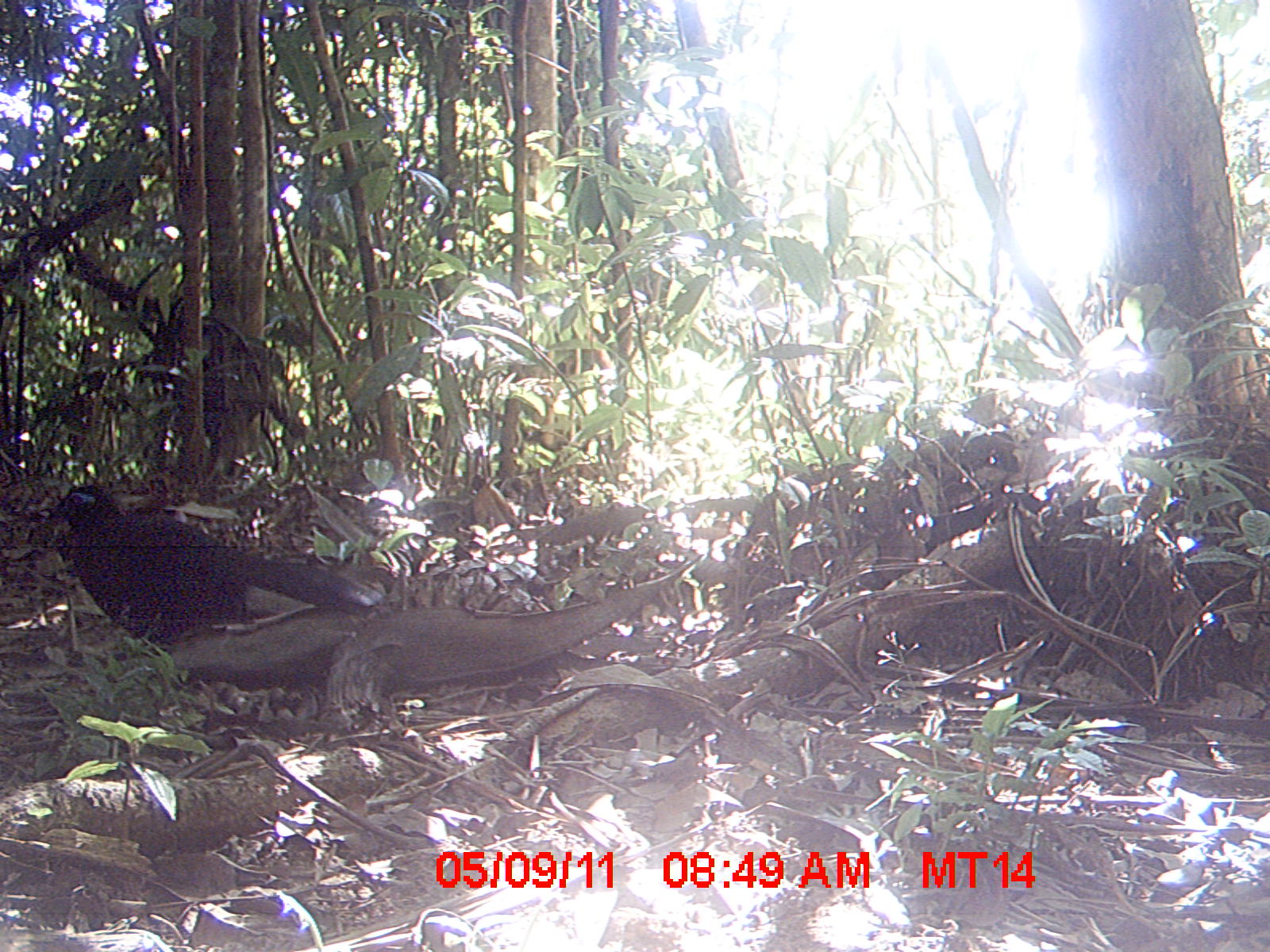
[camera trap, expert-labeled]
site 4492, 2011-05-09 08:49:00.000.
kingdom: Animalia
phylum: Chordata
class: Aves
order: Cuculiformes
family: Cuculidae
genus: Coua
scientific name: Coua serriana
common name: red-breasted coua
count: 1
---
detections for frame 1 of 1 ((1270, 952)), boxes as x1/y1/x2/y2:
coua serriana: 35/481/383/654